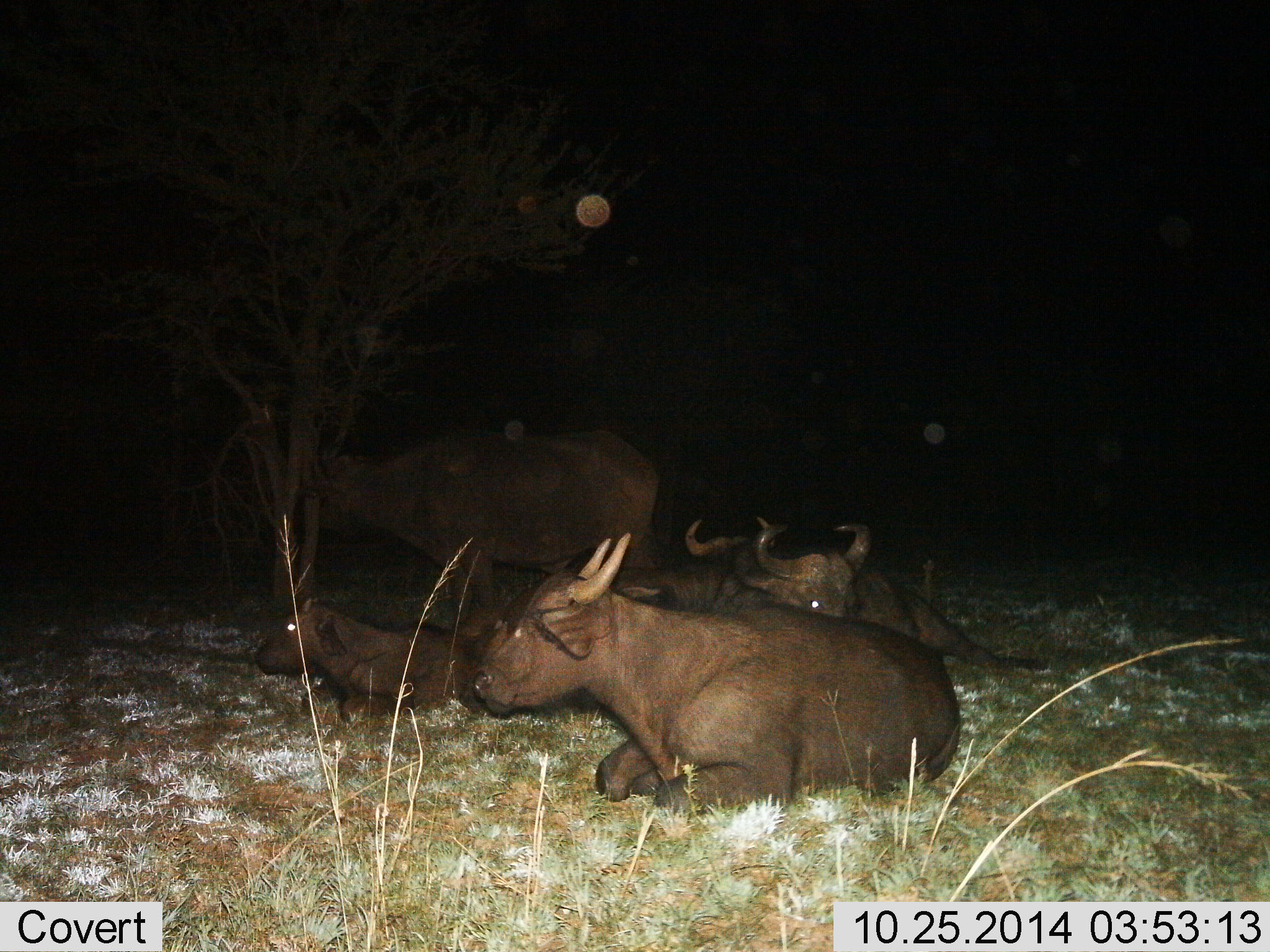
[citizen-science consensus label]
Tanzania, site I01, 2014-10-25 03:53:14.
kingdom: Animalia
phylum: Chordata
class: Mammalia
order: Artiodactyla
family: Bovidae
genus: Syncerus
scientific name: Syncerus caffer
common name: cape buffalo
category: buffalo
Buffalo (cape buffalo) (Syncerus caffer), count 5. Behavior (volunteer vote fractions): standing 60%, resting 100%, moving 0%, interacting 0%. Young present (vote fraction): 60%. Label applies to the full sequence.